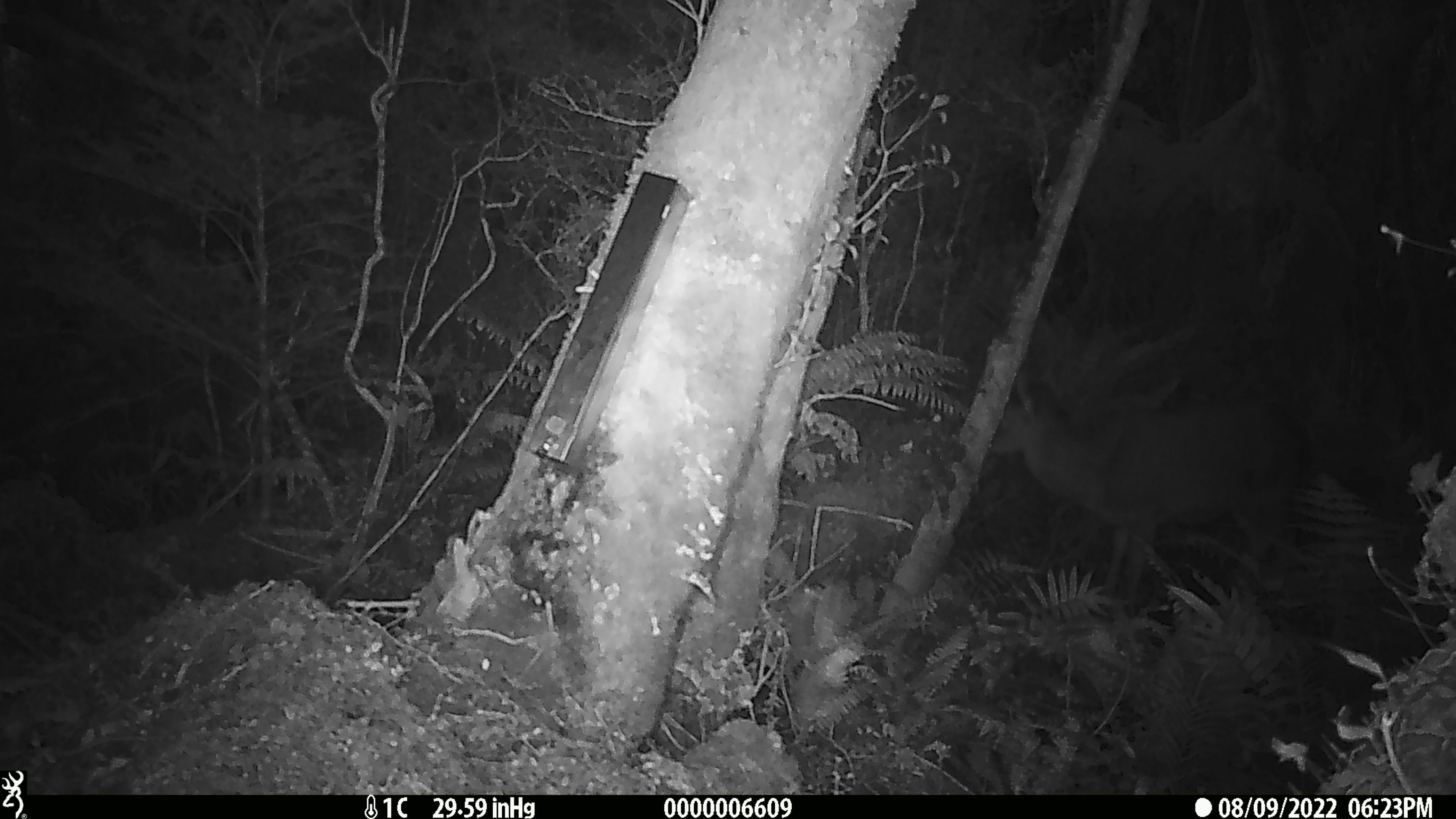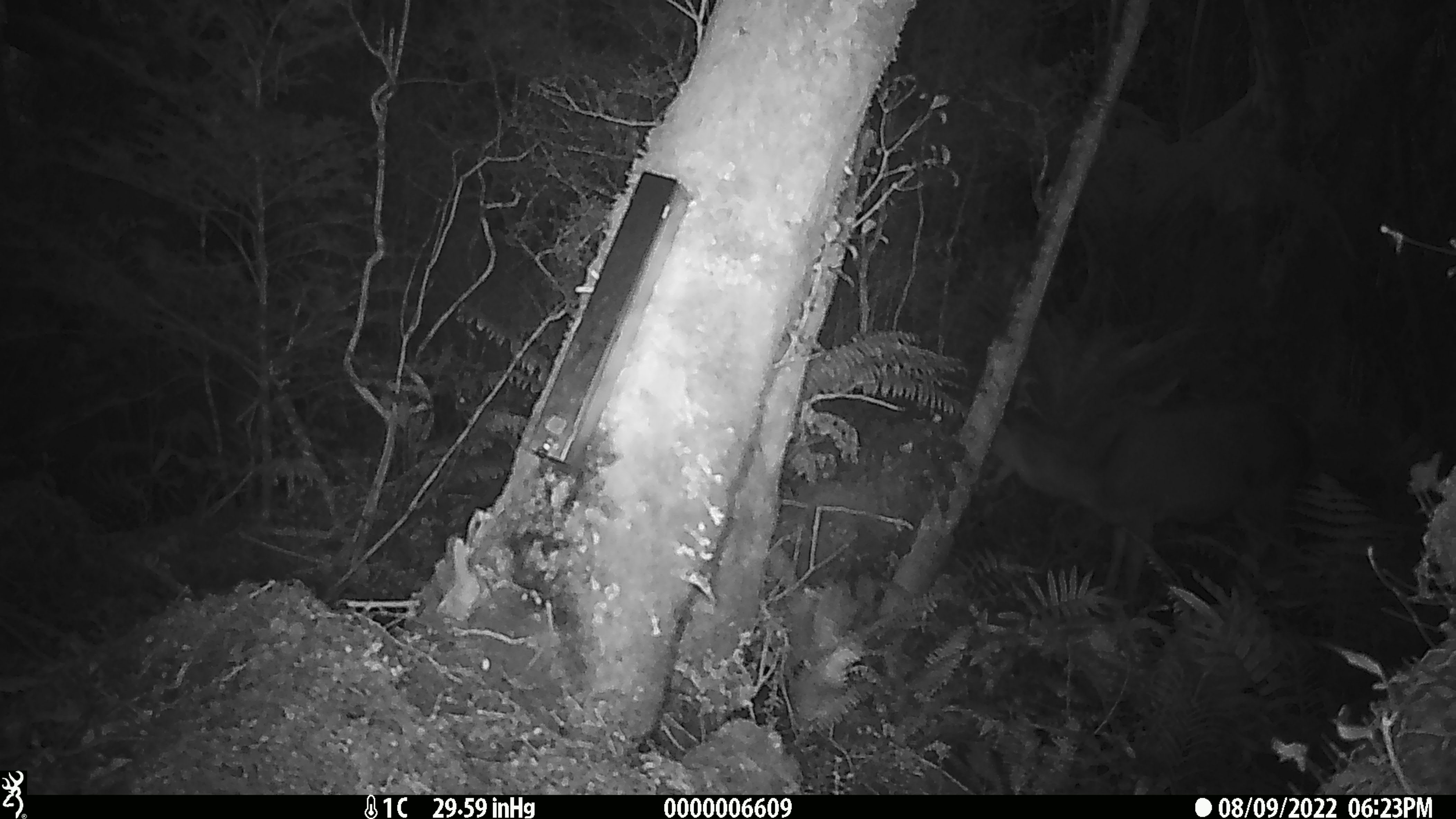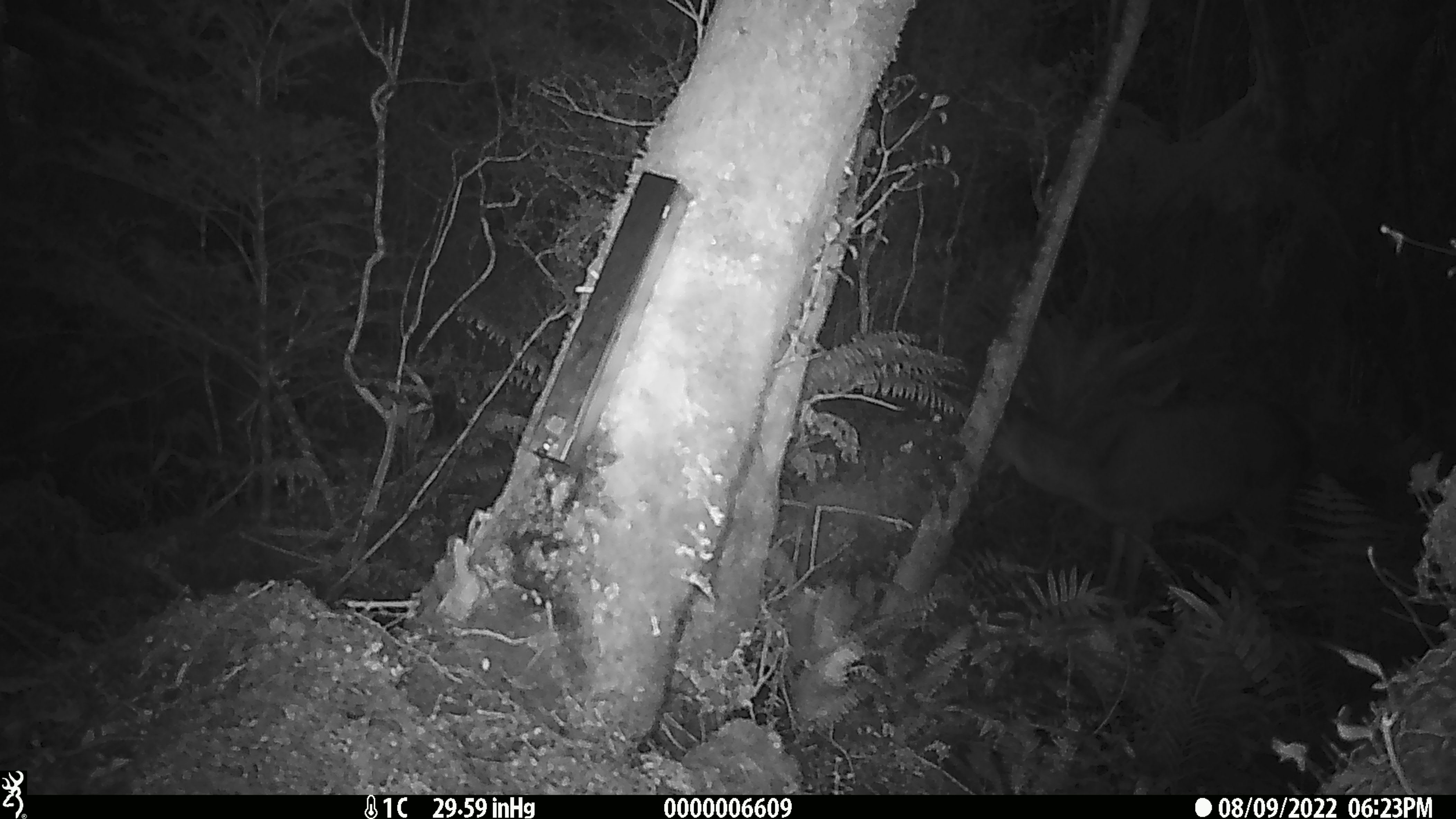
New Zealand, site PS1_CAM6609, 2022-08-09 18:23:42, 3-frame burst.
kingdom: Animalia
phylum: Chordata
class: Mammalia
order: Artiodactyla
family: Cervidae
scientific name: Cervidae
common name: deer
Deer (Cervidae).